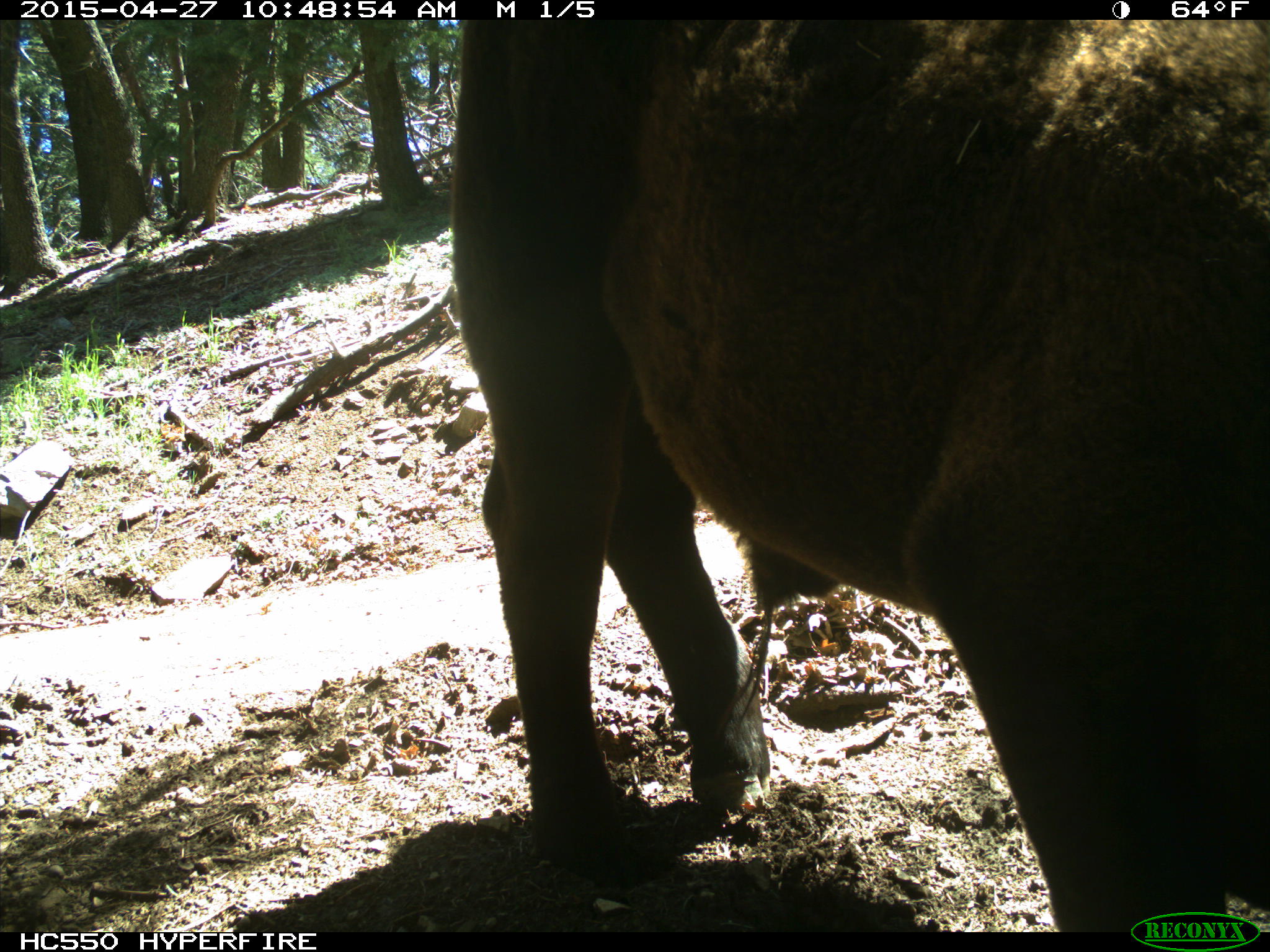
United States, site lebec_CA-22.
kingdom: Animalia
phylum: Chordata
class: Mammalia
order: Artiodactyla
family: Bovidae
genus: Bos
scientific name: Bos taurus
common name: domestic cow